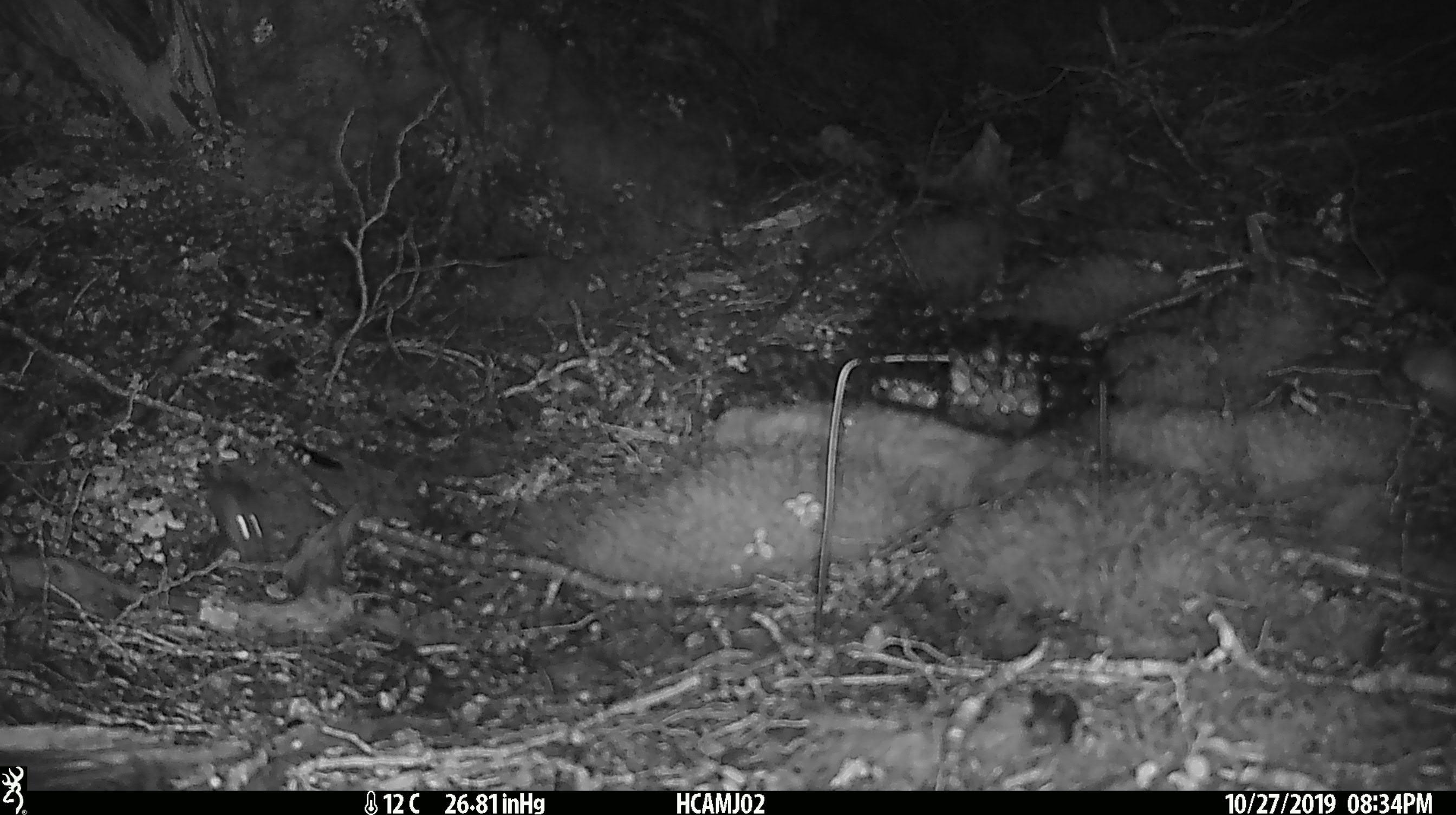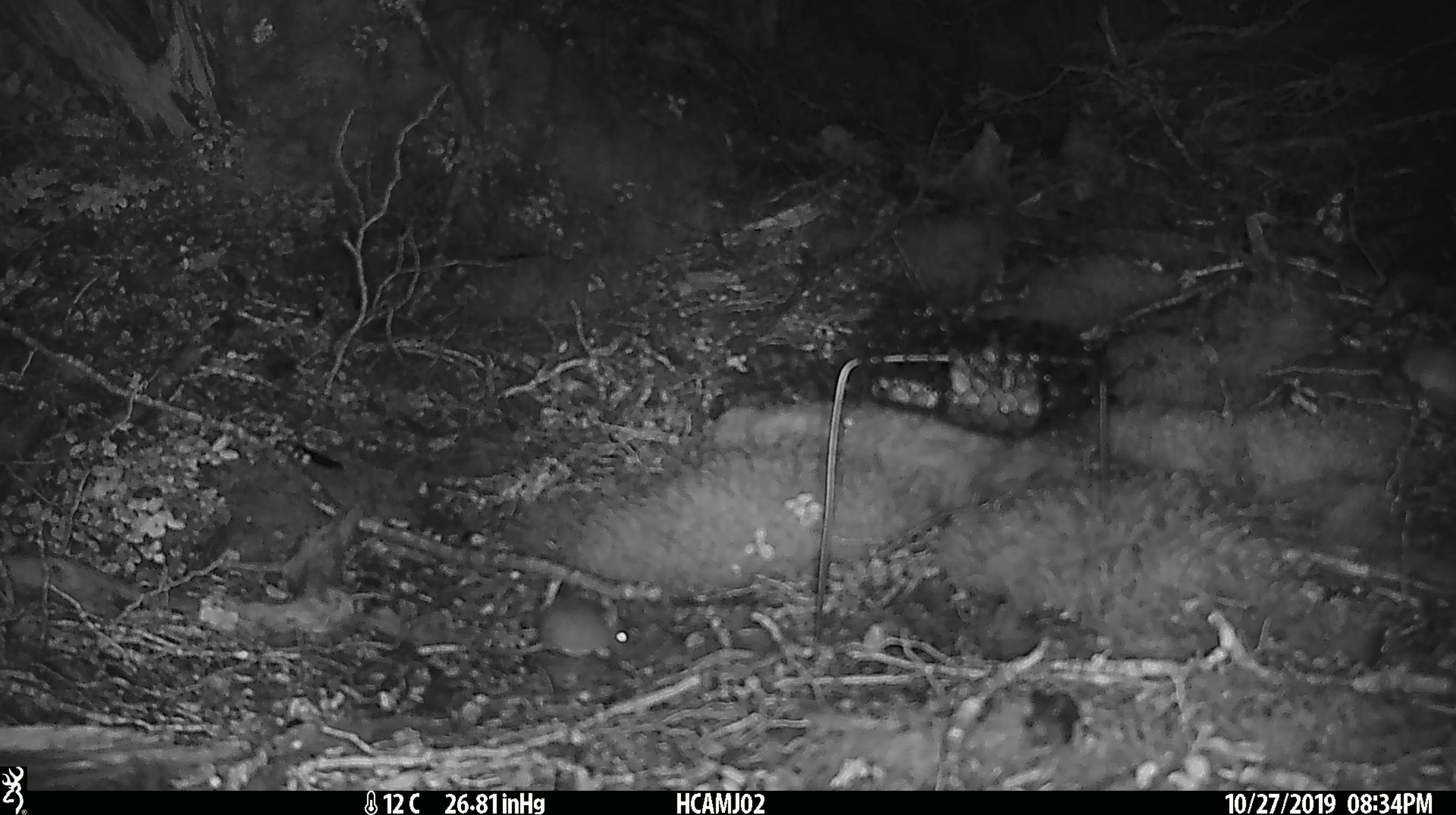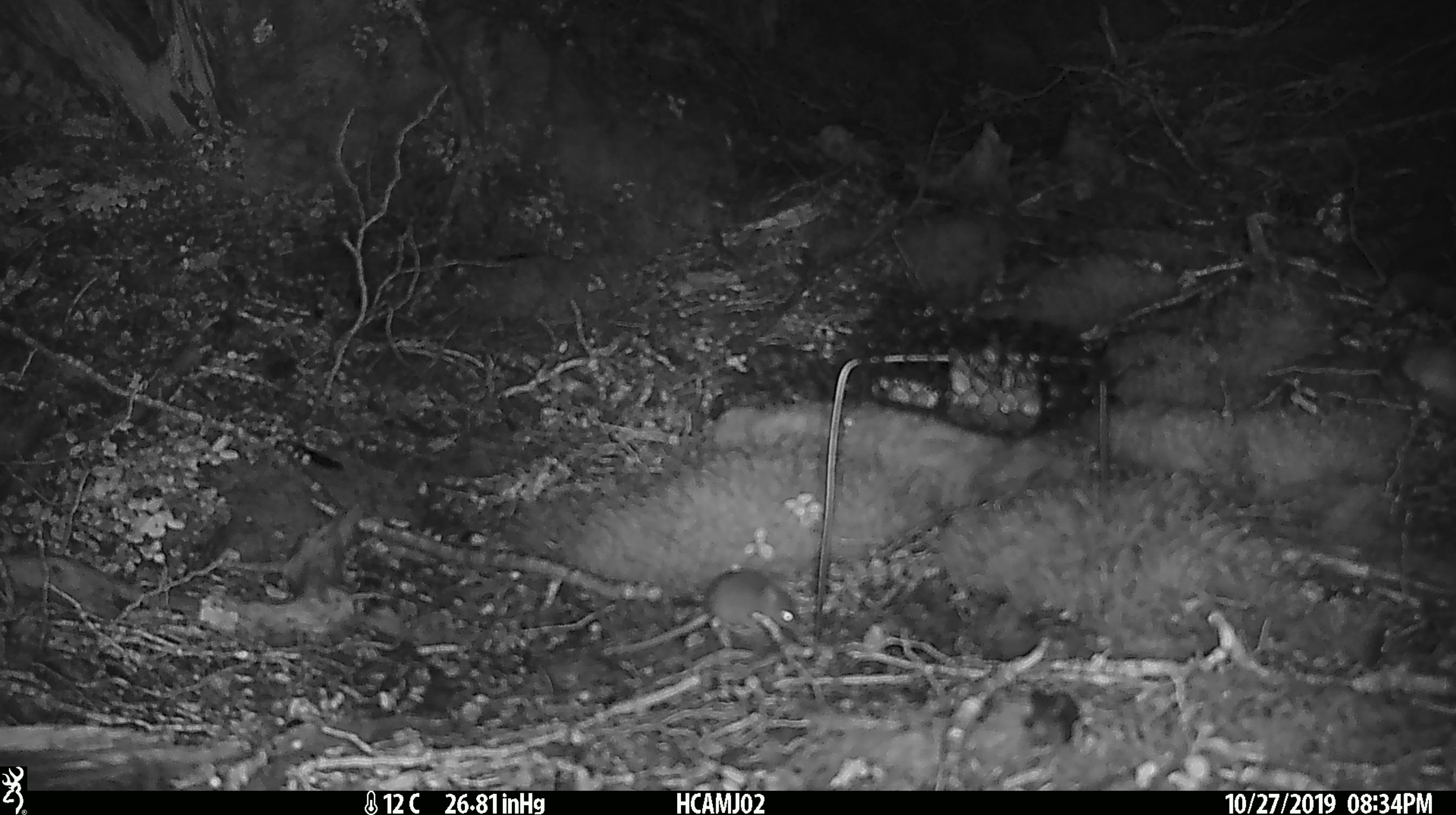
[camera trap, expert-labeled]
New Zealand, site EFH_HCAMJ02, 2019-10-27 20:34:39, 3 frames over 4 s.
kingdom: Animalia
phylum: Chordata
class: Mammalia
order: Rodentia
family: Muridae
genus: Mus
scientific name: Mus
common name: mouse